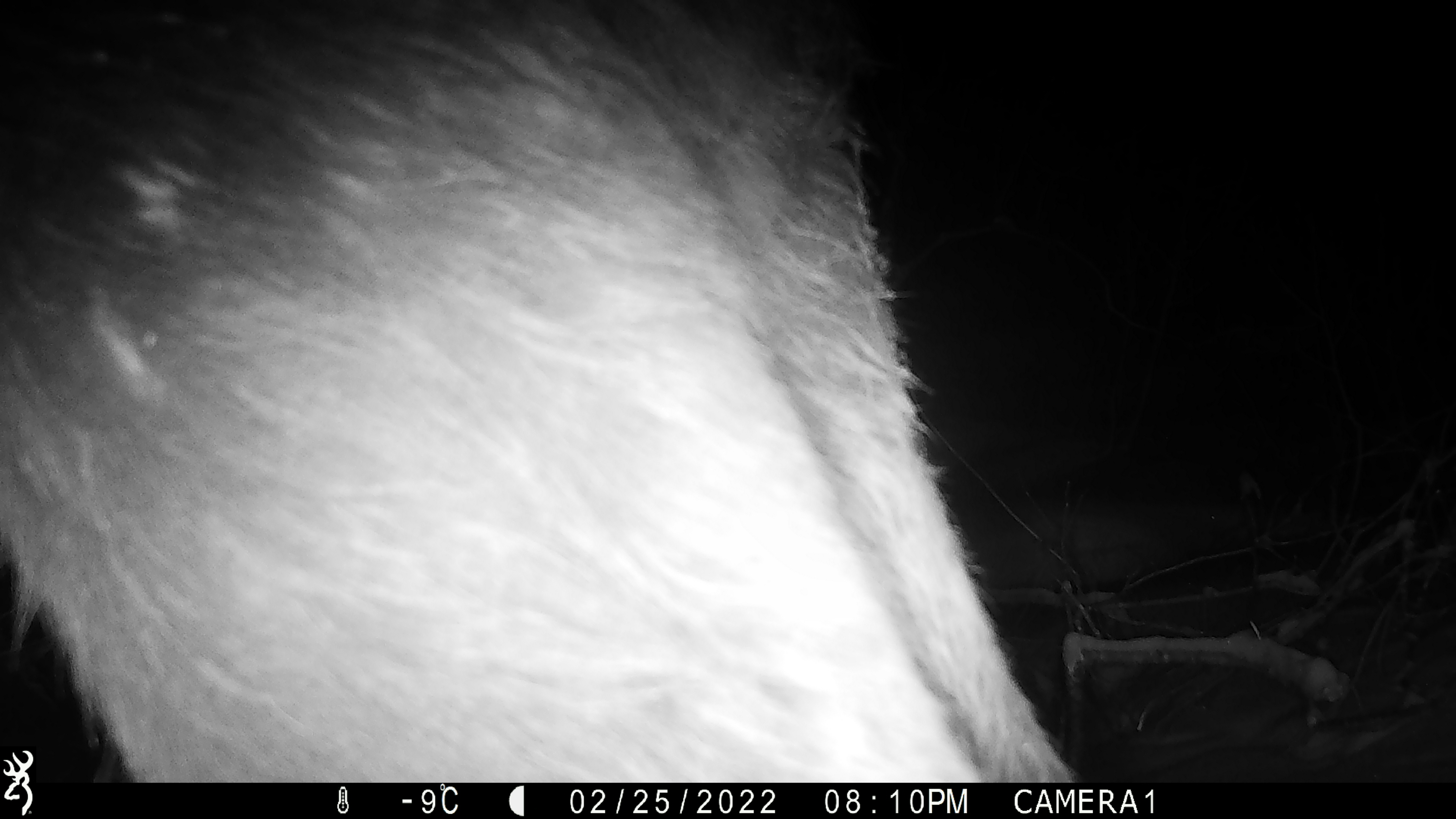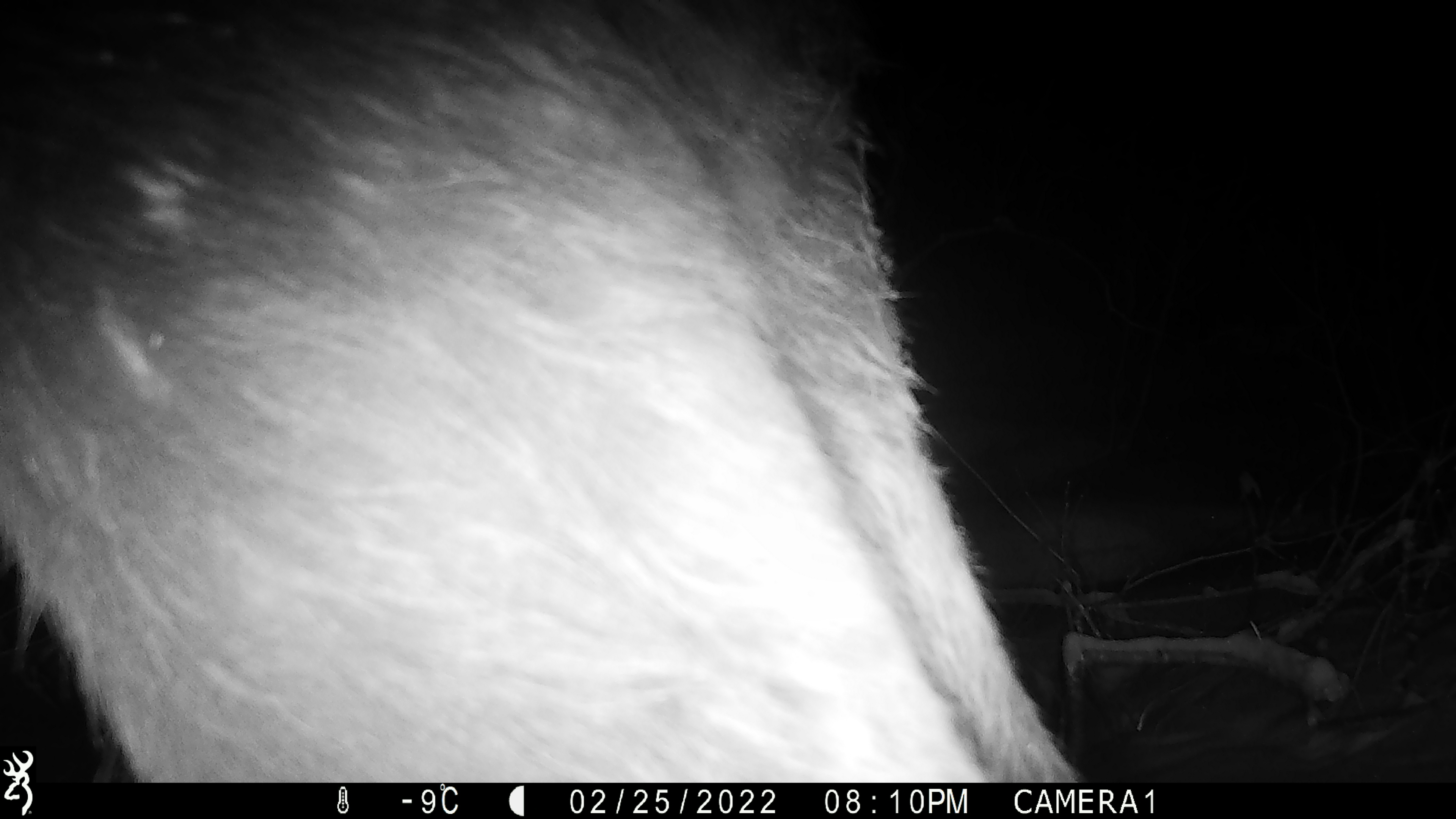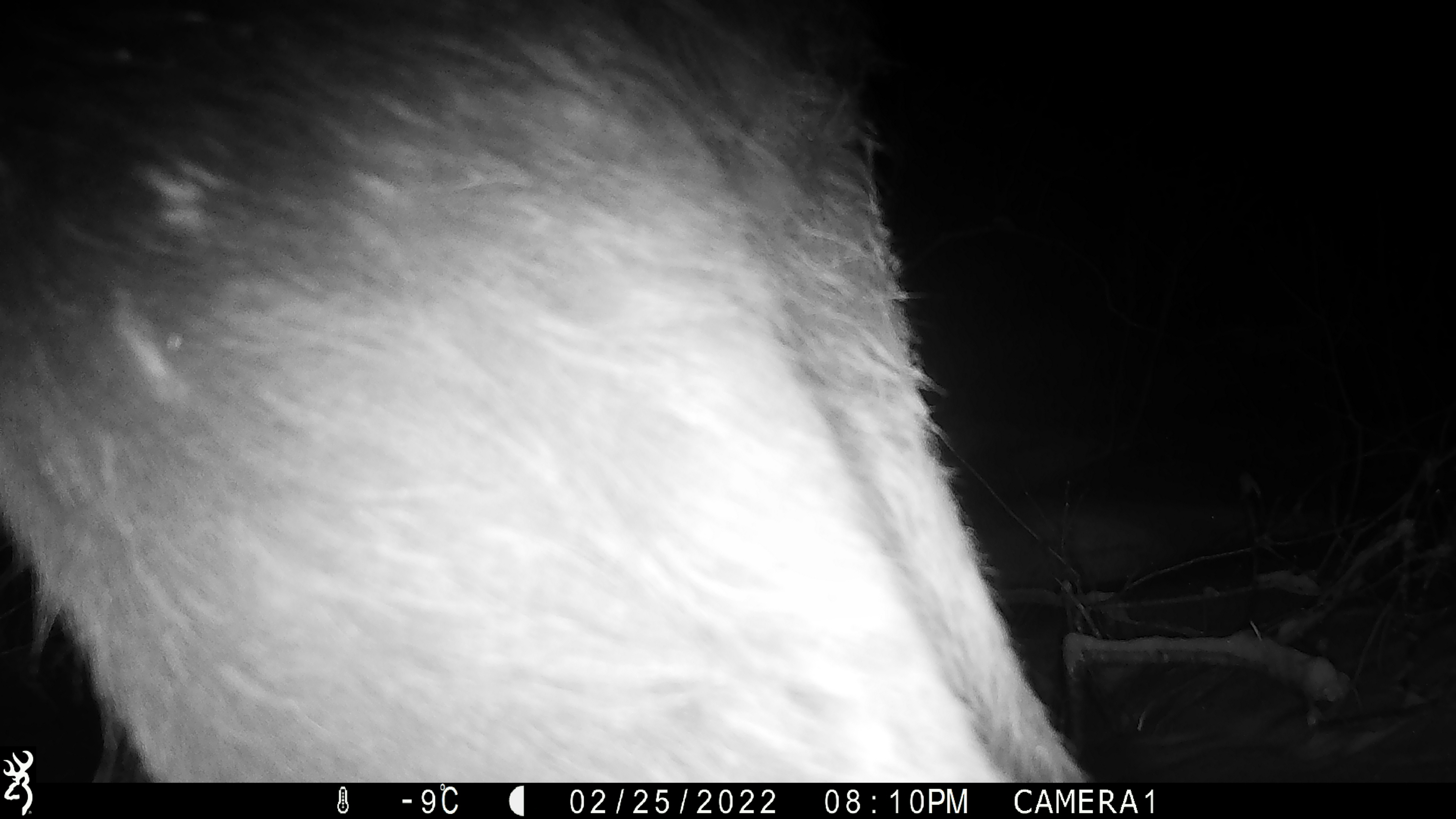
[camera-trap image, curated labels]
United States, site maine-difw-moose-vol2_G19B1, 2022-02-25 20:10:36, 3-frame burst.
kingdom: Animalia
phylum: Chordata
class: Mammalia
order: Artiodactyla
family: Cervidae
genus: Alces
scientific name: Alces alces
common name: moose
Moose (Alces alces).